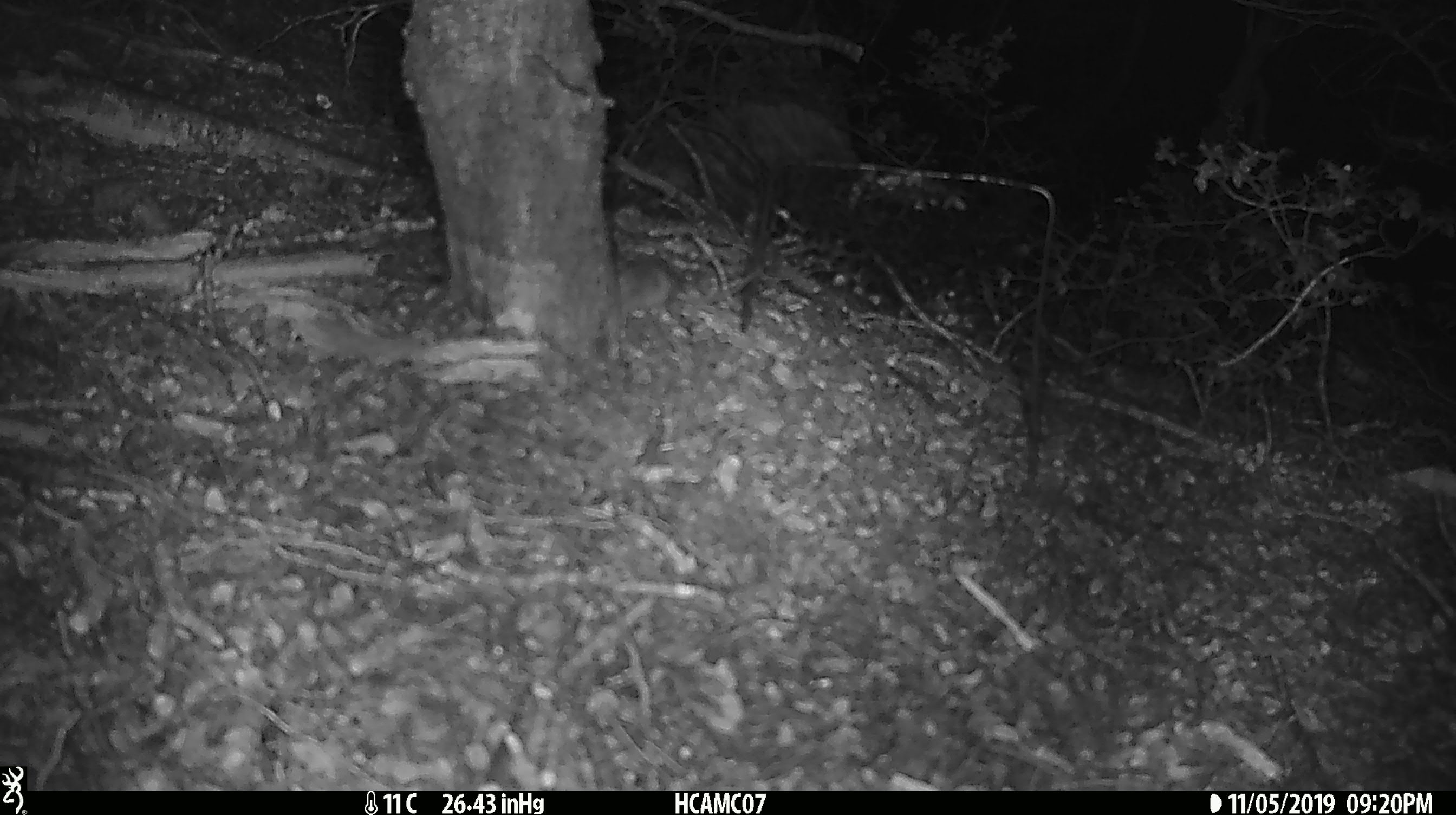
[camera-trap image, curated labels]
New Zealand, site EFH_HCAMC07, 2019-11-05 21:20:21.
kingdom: Animalia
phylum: Chordata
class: Mammalia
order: Rodentia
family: Muridae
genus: Mus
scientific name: Mus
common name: mouse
Mouse (Mus).